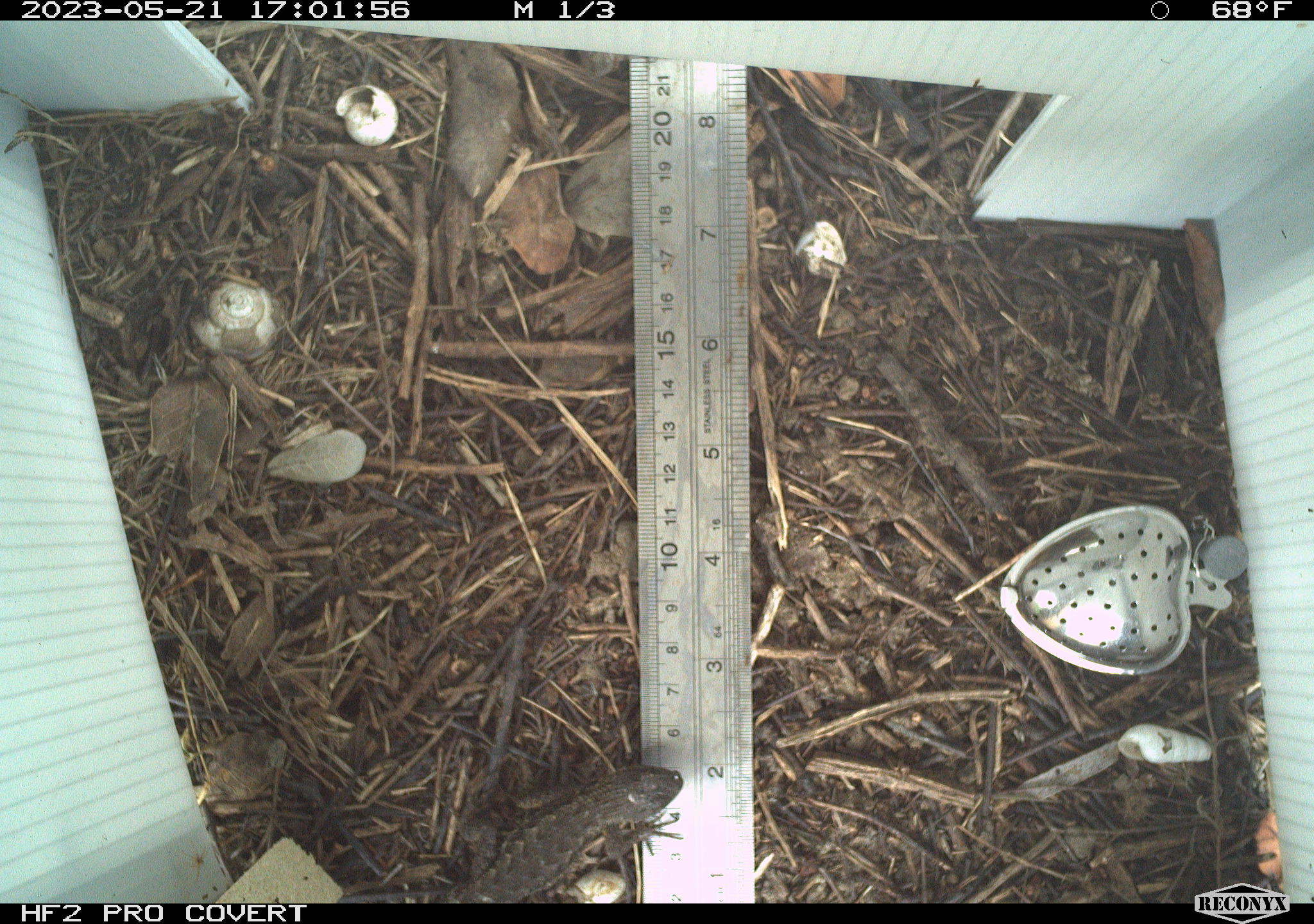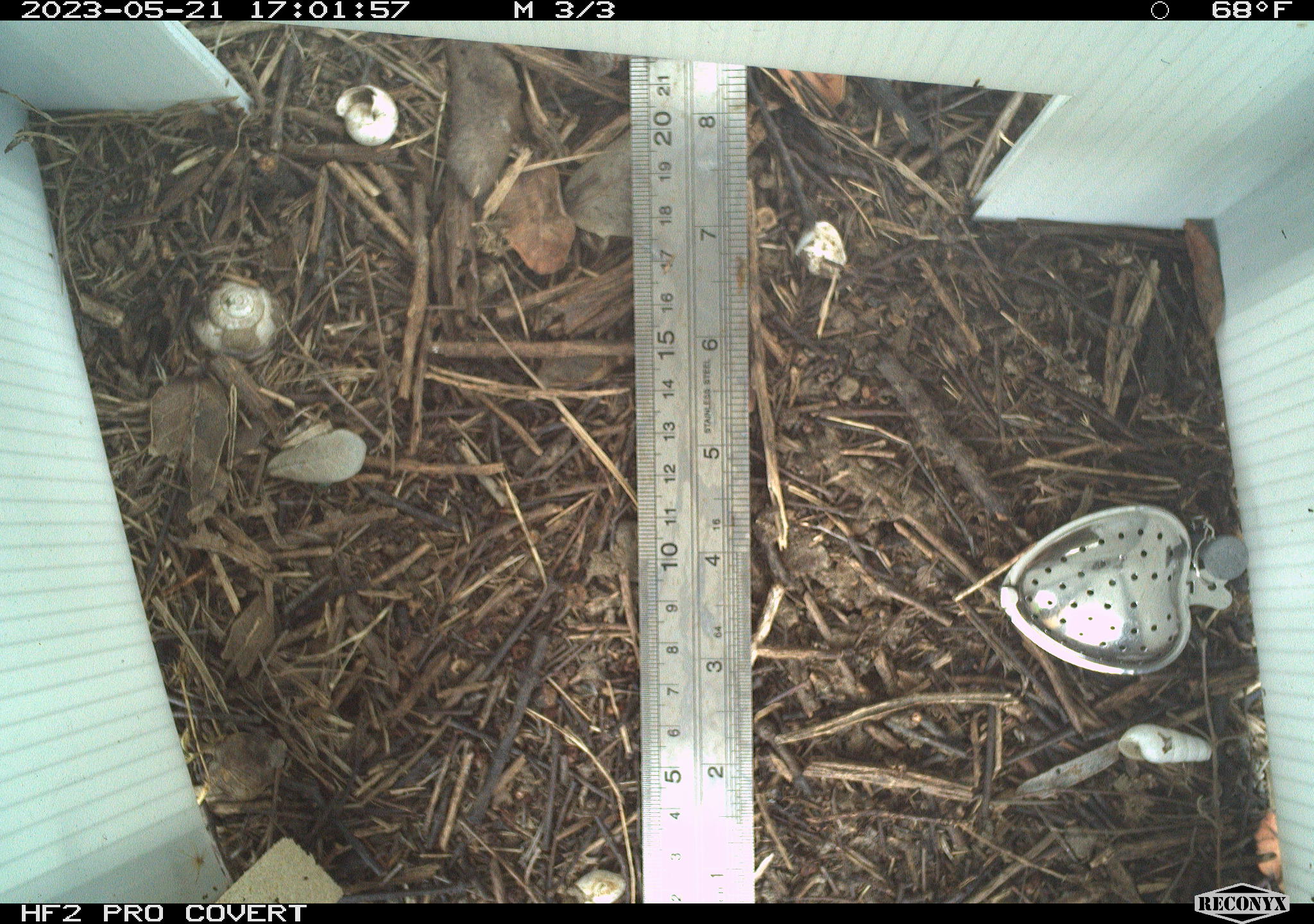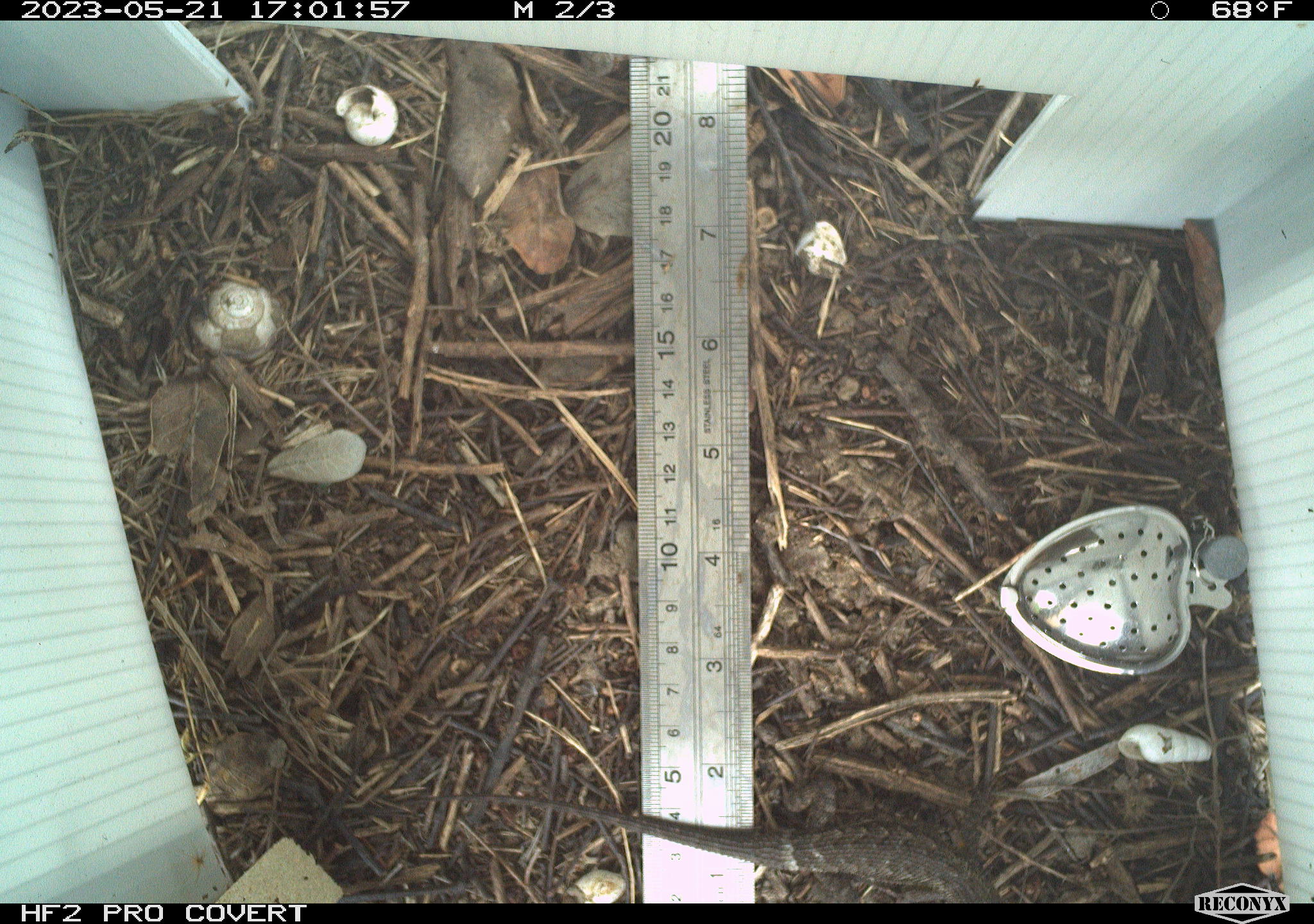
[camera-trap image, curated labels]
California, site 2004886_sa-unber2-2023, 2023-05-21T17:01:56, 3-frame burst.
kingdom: Animalia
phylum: Chordata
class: Reptilia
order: Squamata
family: Phrynosomatidae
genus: Sceloporus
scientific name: Sceloporus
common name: spiny lizards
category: sceloporus species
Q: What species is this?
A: Sceloporus species (spiny lizards) (Sceloporus).